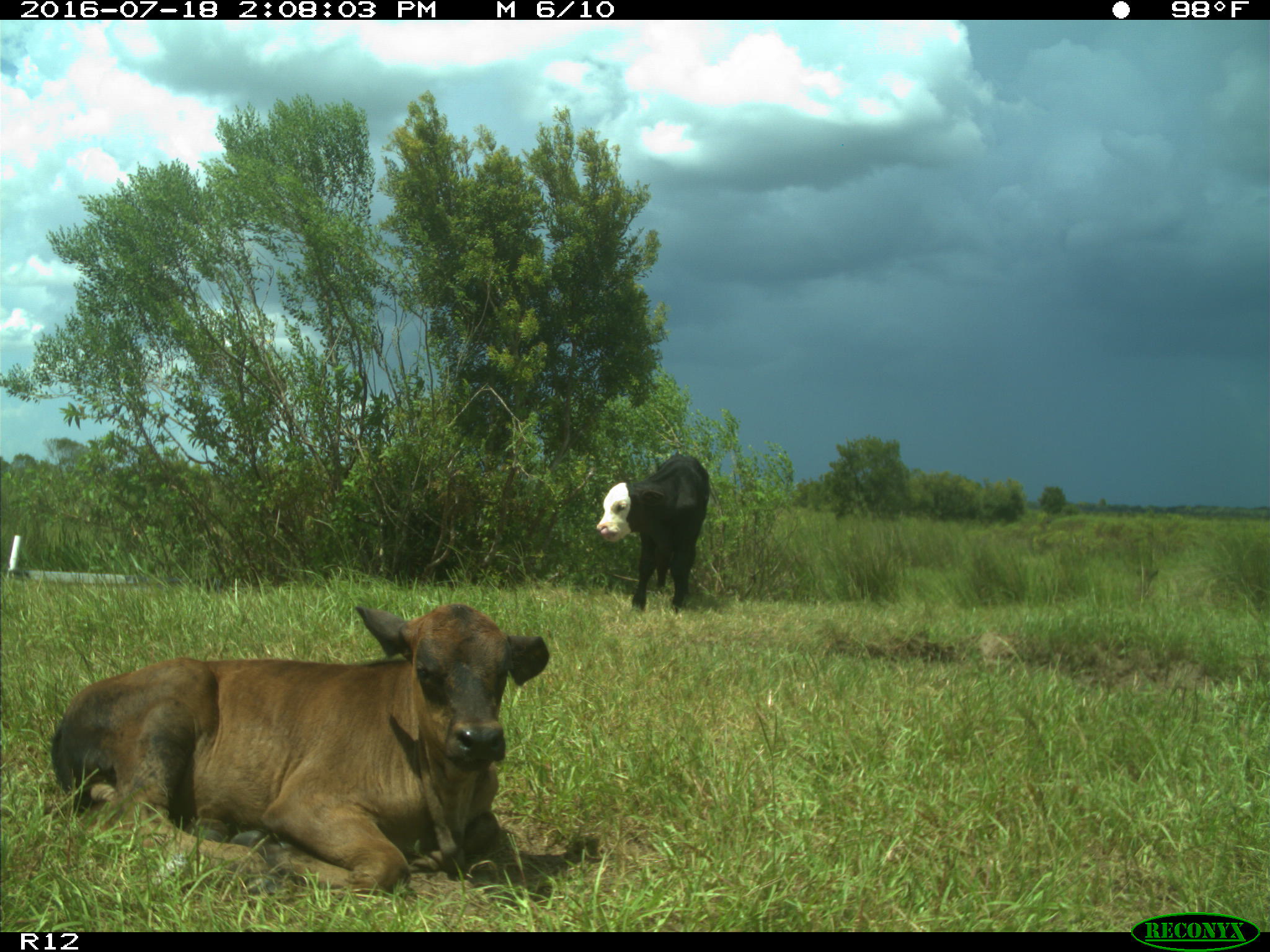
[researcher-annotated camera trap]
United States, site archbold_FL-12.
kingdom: Animalia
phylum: Chordata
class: Mammalia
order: Artiodactyla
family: Bovidae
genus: Bos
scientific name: Bos taurus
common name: domestic cow